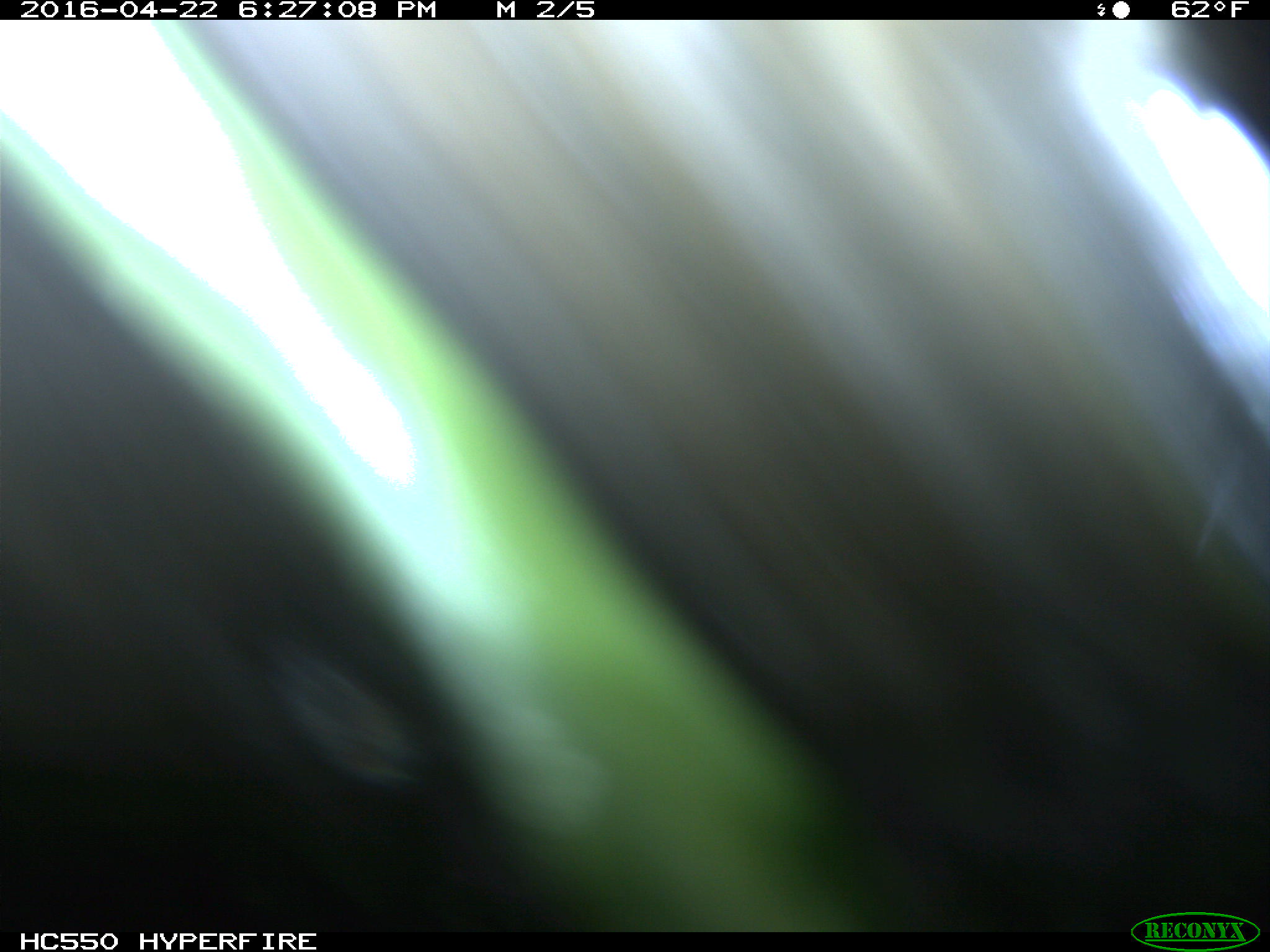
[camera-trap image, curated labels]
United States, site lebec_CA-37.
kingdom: Animalia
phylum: Chordata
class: Mammalia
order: Artiodactyla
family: Bovidae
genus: Bos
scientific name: Bos taurus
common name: domestic cow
Bos taurus (domestic cow).